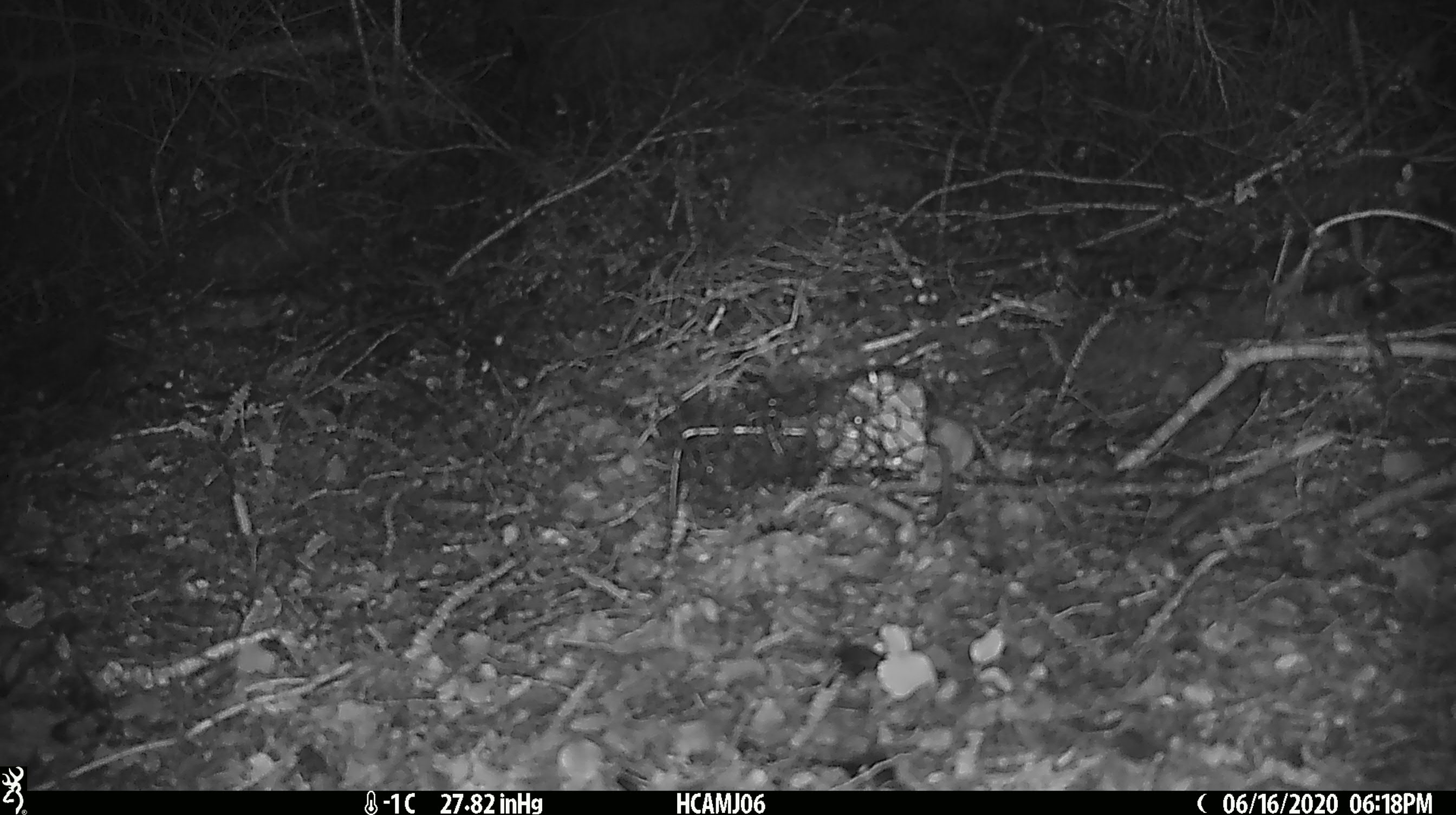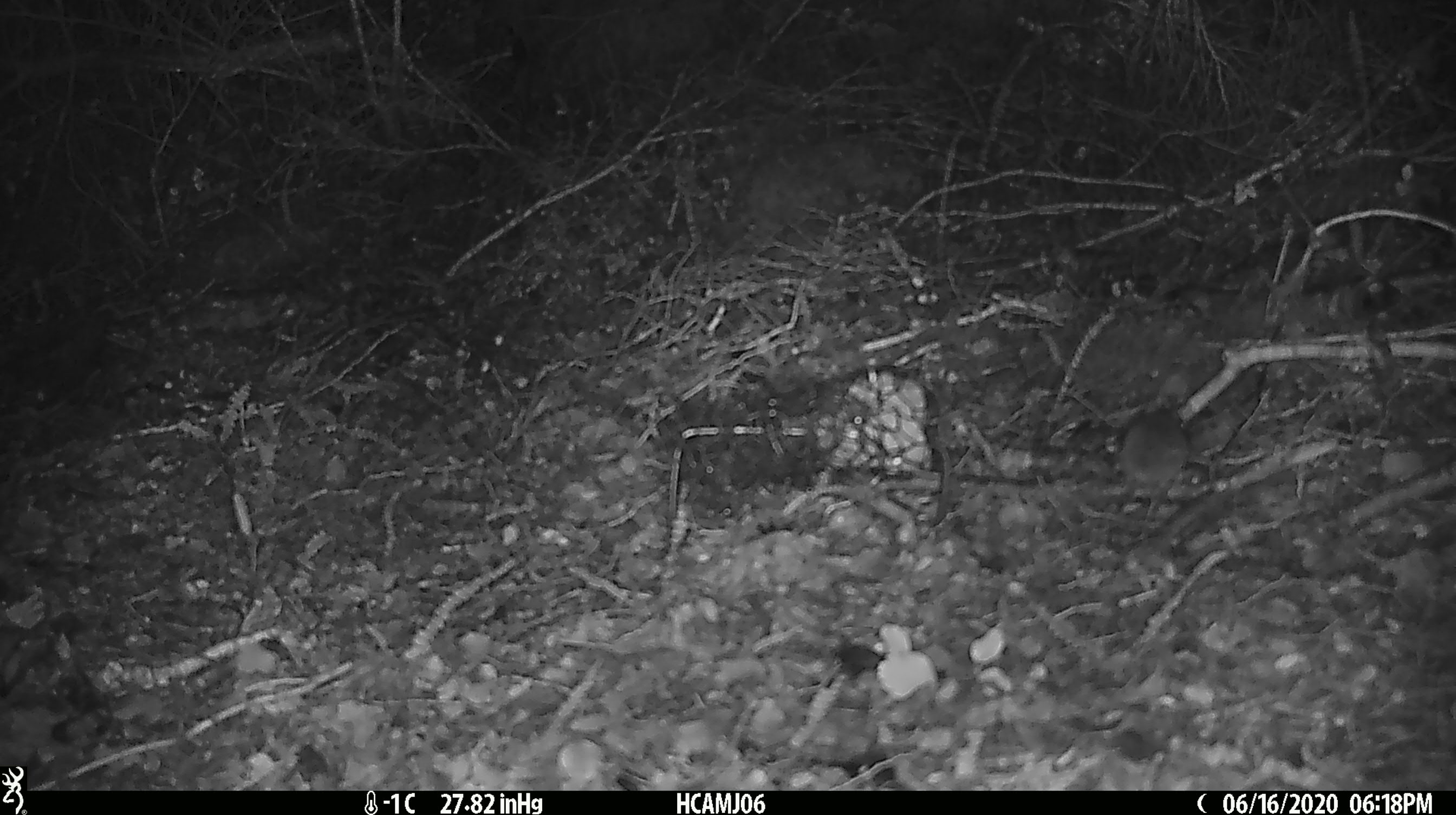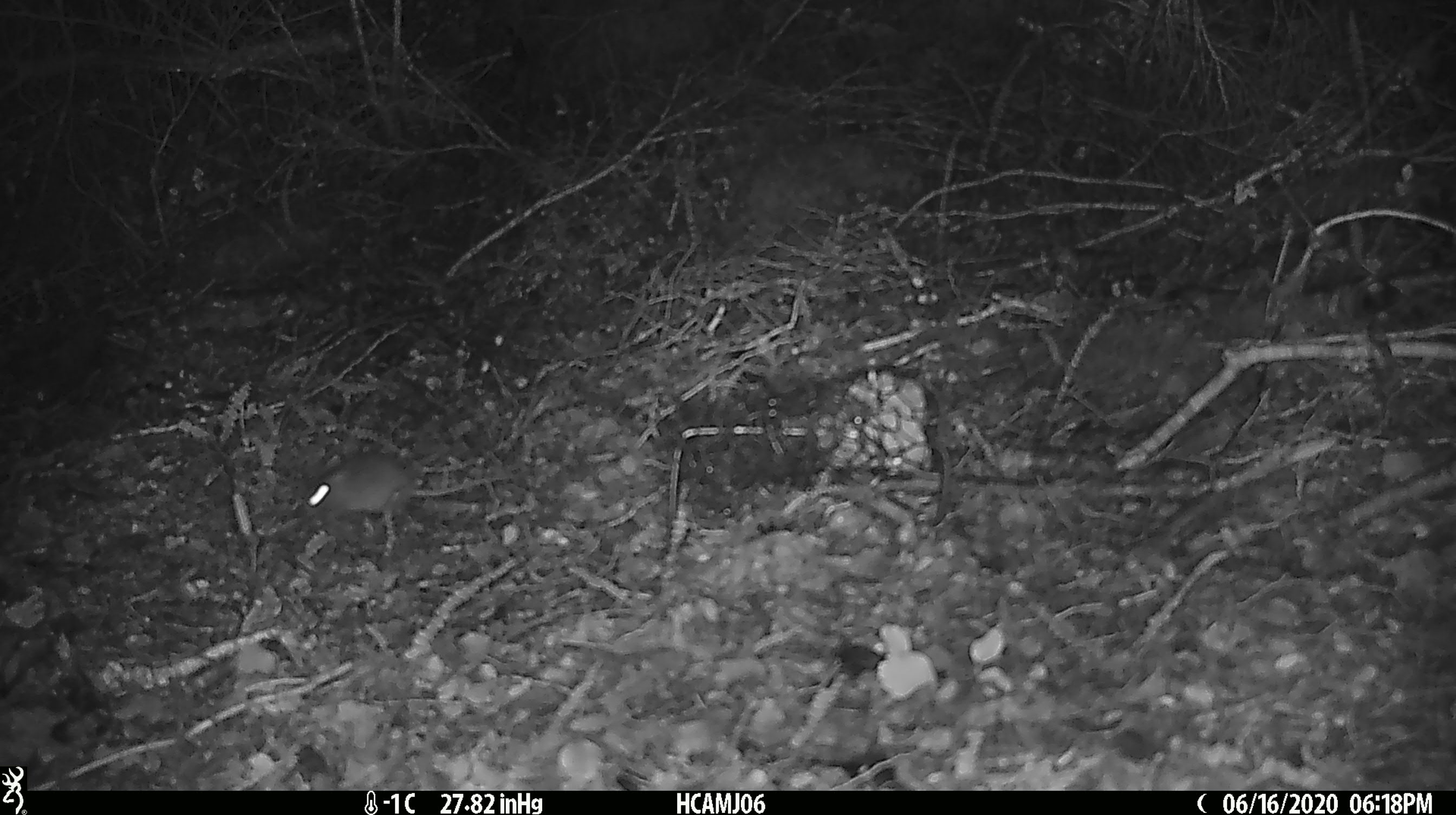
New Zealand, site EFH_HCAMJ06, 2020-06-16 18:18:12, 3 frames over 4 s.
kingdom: Animalia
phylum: Chordata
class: Mammalia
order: Rodentia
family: Muridae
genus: Mus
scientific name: Mus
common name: mouse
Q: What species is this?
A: Mouse (Mus).